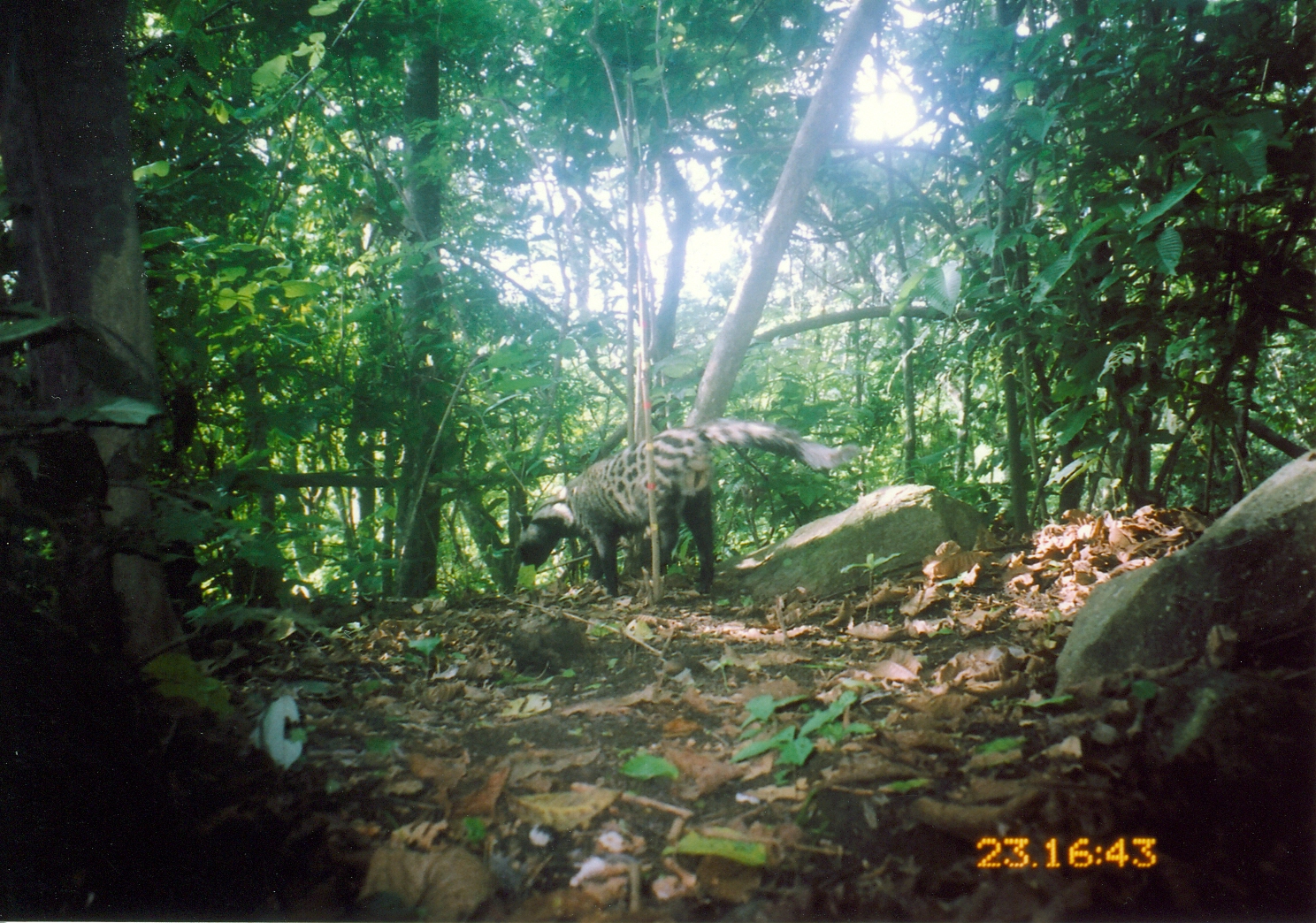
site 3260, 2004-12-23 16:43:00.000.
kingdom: Animalia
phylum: Chordata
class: Mammalia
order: Carnivora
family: Viverridae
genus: Civettictis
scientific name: Civettictis civetta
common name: african civet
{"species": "Civettictis civetta (african civet)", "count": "1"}